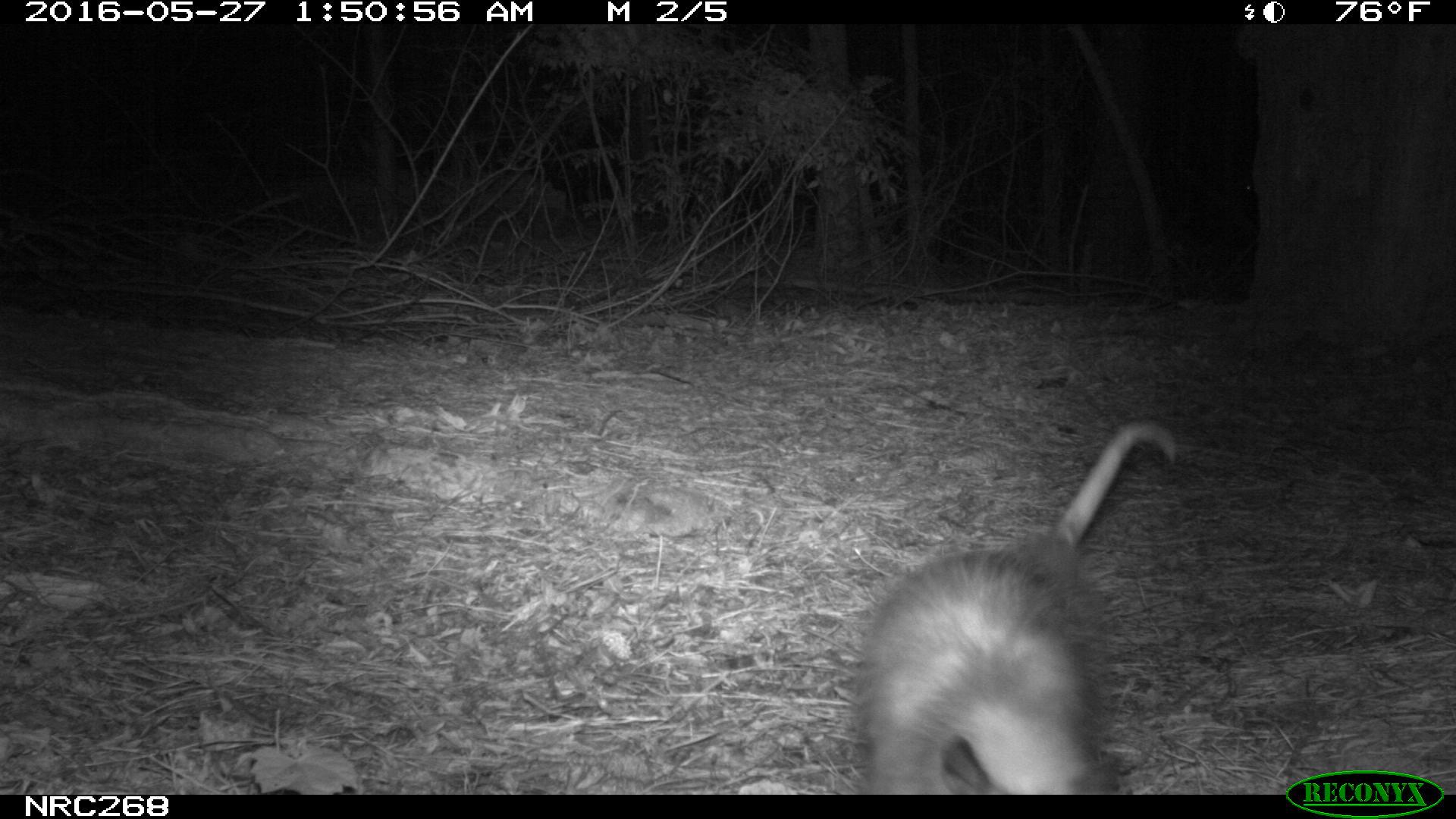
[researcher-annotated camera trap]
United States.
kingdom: Animalia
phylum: Chordata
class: Mammalia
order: Didelphimorphia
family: Didelphidae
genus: Didelphis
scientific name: Didelphis virginiana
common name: virginia opossum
Virginia Opossum (Didelphis virginiana).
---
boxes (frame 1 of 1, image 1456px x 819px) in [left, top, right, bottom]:
Virginia Opossum: [840, 401, 1193, 796]